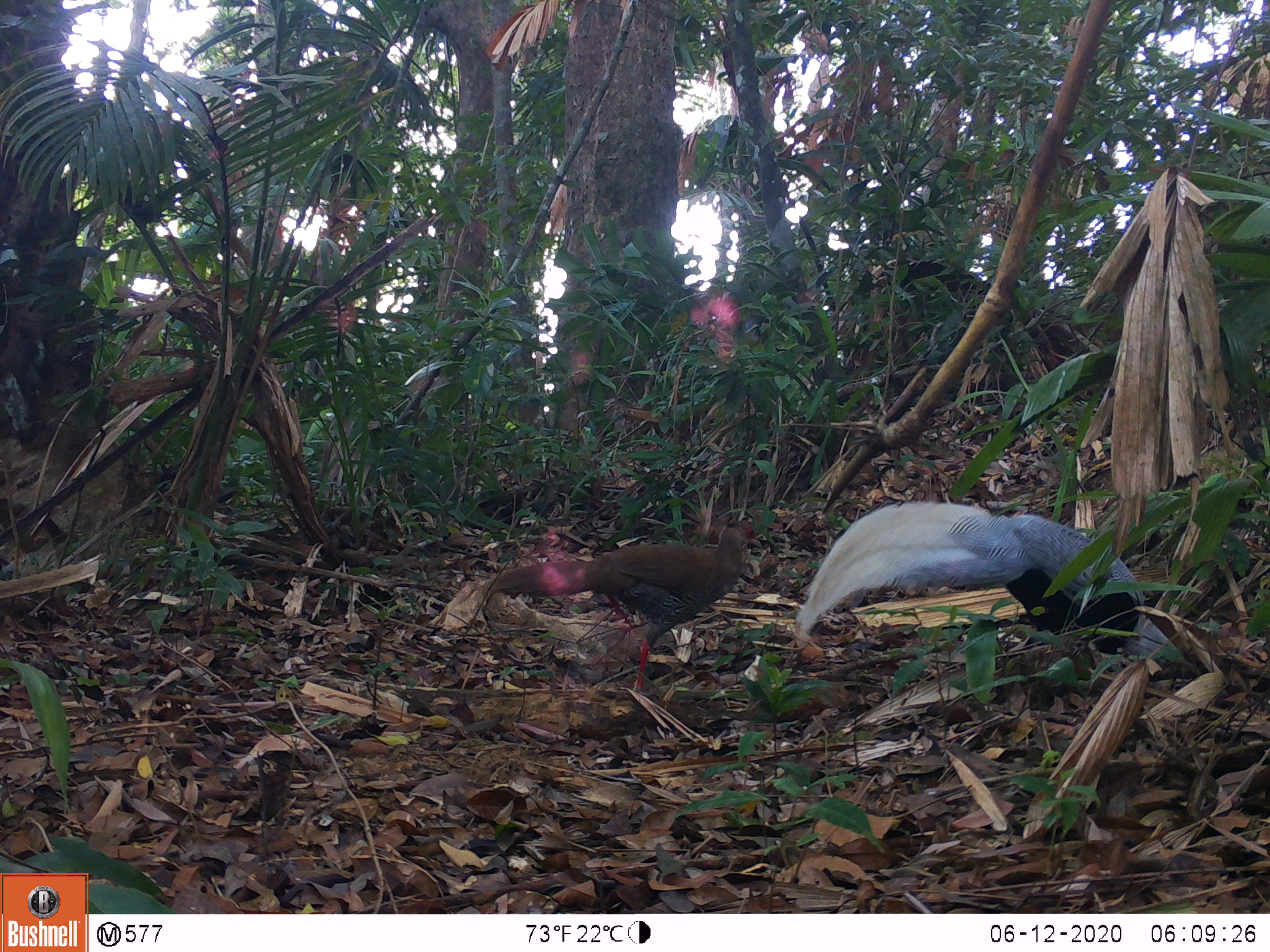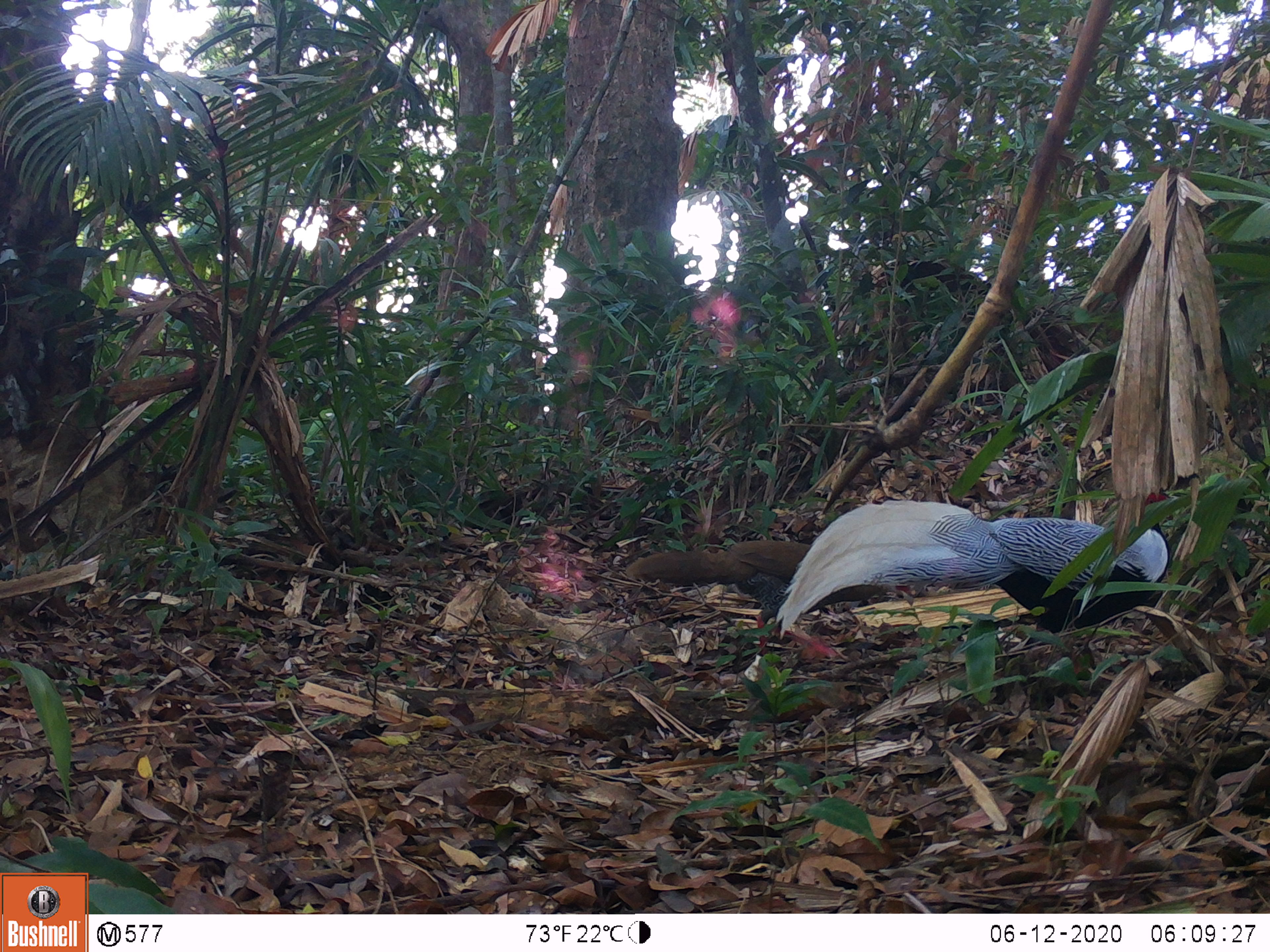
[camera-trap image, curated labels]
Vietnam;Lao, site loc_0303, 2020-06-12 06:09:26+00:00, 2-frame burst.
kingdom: Animalia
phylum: Chordata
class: Aves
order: Galliformes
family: Phasianidae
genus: Lophura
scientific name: Lophura nycthemera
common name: silver pheasant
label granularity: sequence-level